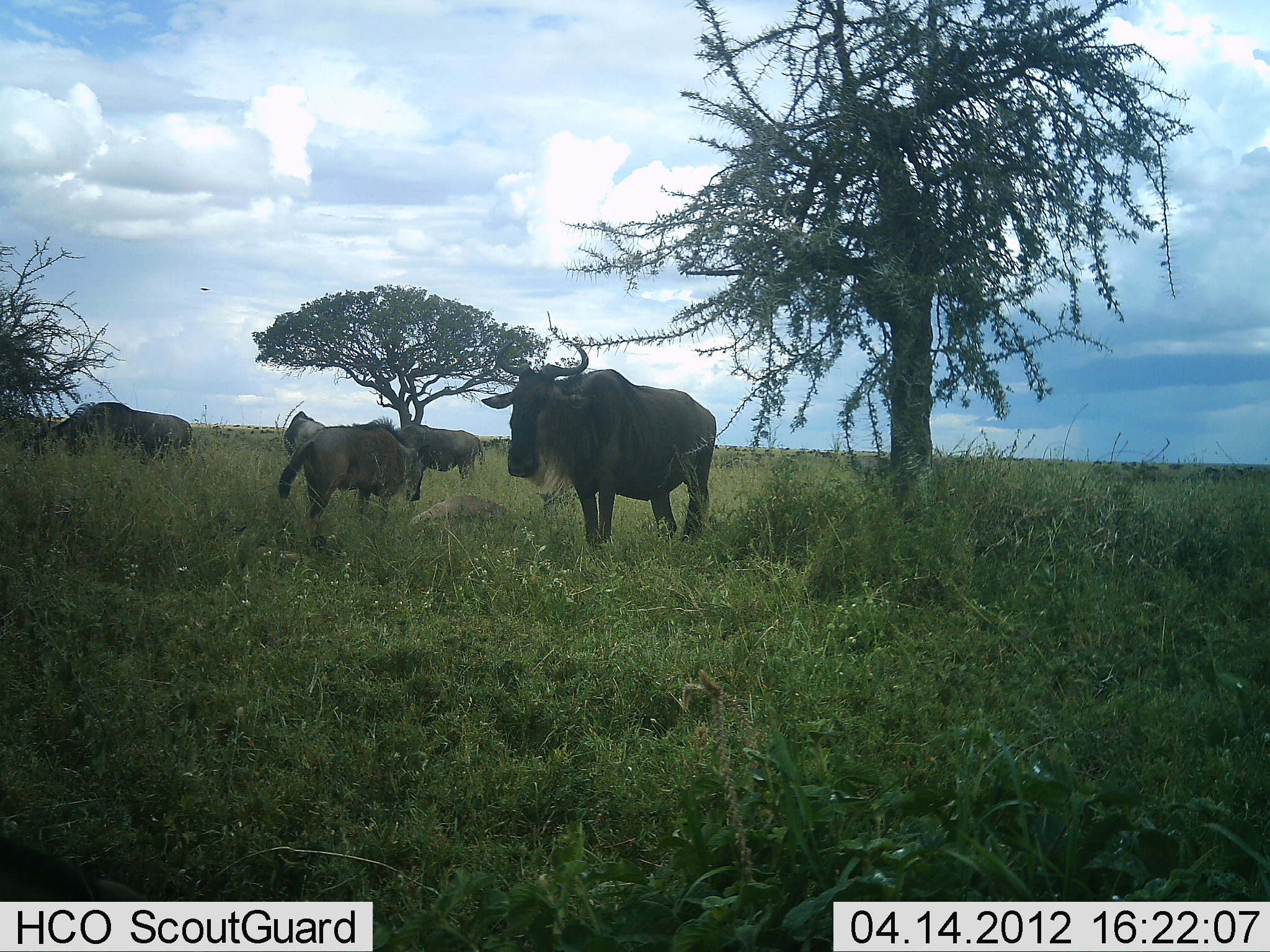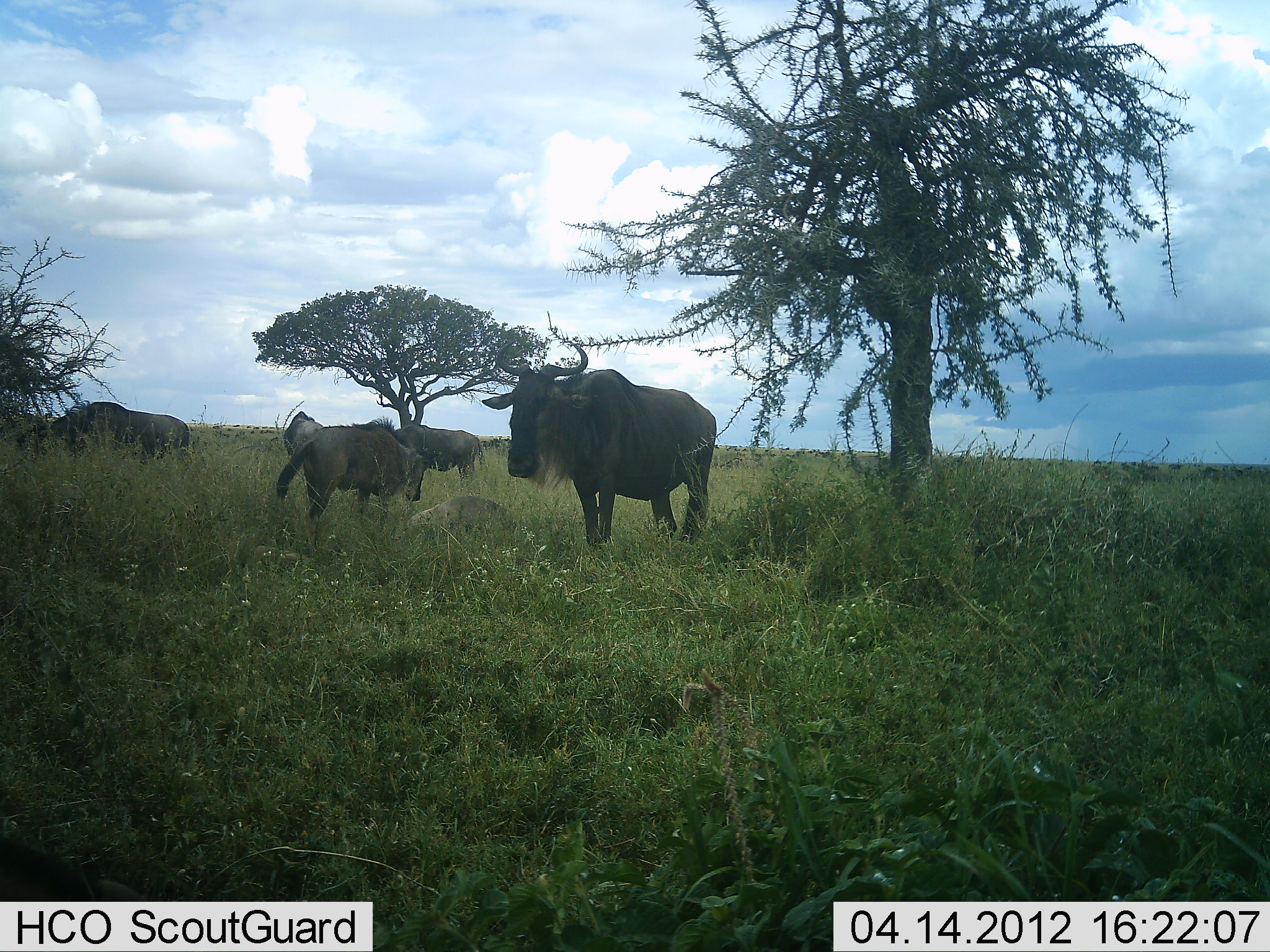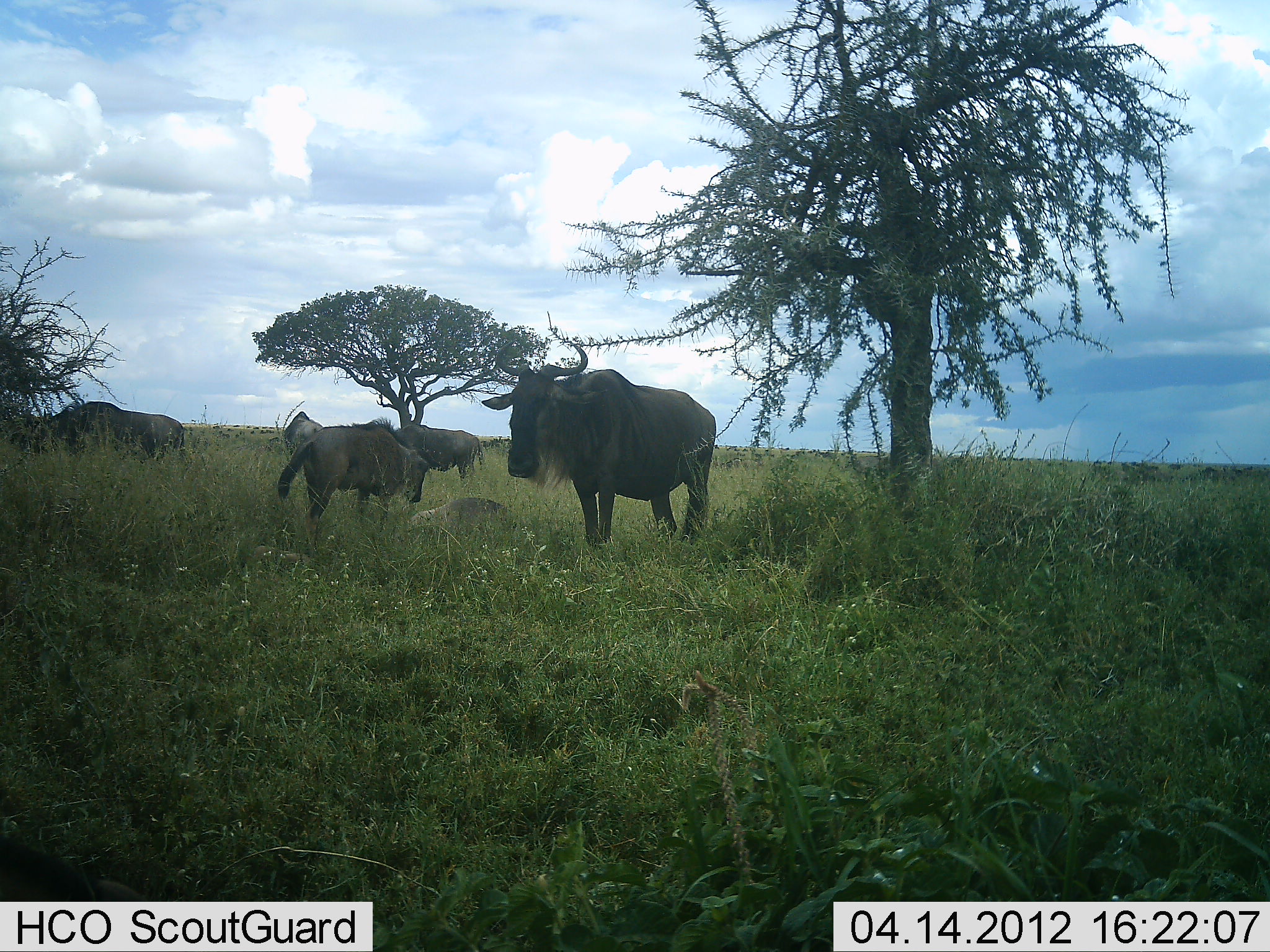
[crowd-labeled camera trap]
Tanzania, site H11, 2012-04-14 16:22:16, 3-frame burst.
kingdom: Animalia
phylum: Chordata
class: Mammalia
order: Artiodactyla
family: Bovidae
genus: Connochaetes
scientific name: Connochaetes taurinus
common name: blue wildebeest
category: wildebeest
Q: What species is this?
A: Wildebeest (blue wildebeest) (Connochaetes taurinus).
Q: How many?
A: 5.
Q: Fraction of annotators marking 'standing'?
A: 88%.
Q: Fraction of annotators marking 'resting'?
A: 38%.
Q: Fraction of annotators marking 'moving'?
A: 6%.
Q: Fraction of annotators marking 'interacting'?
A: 6%.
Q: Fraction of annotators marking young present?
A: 6%.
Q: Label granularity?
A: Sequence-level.